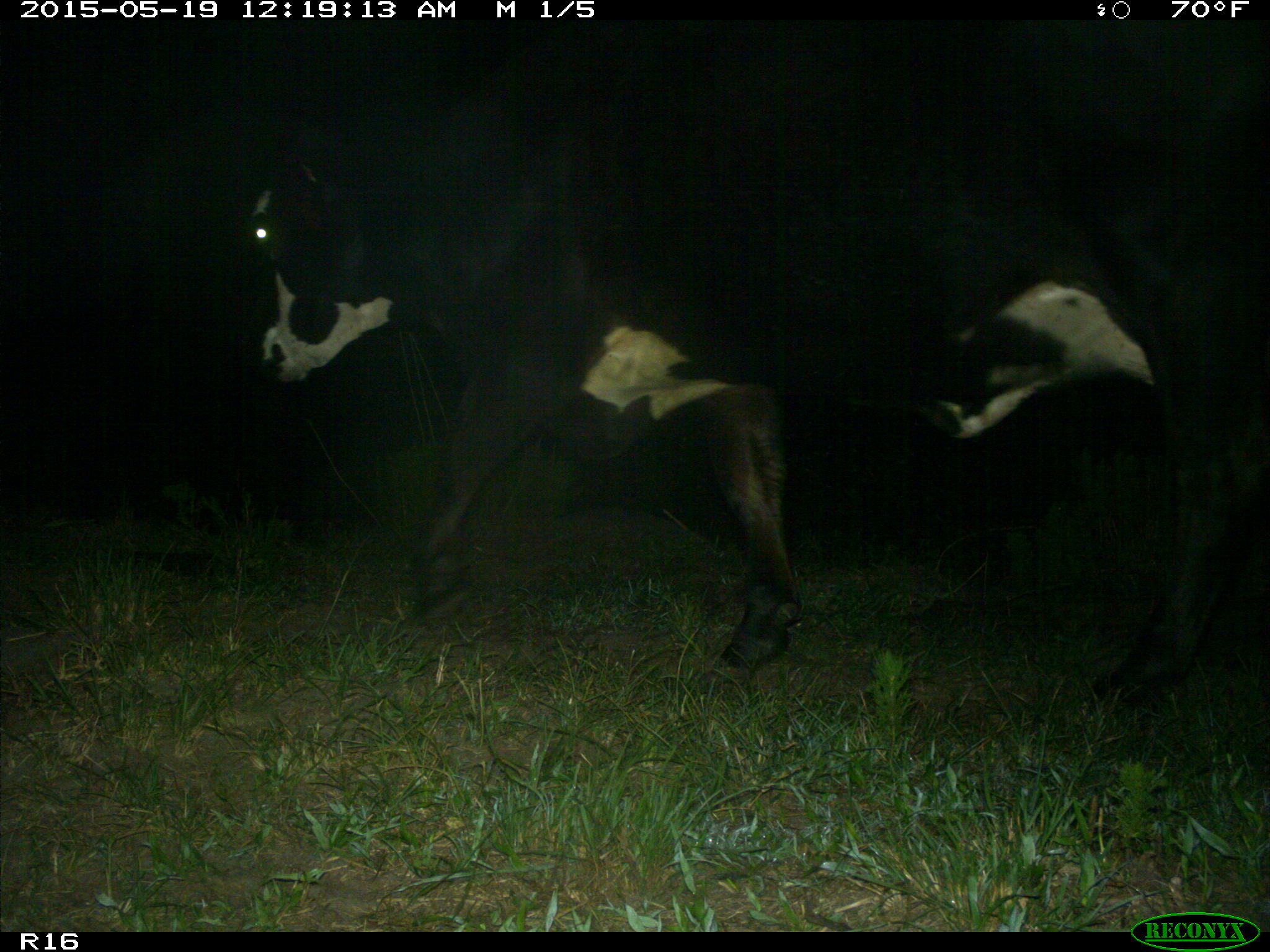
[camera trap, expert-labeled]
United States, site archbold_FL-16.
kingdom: Animalia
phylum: Chordata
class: Mammalia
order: Artiodactyla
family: Bovidae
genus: Bos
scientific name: Bos taurus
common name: domestic cow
Bos taurus (domestic cow).